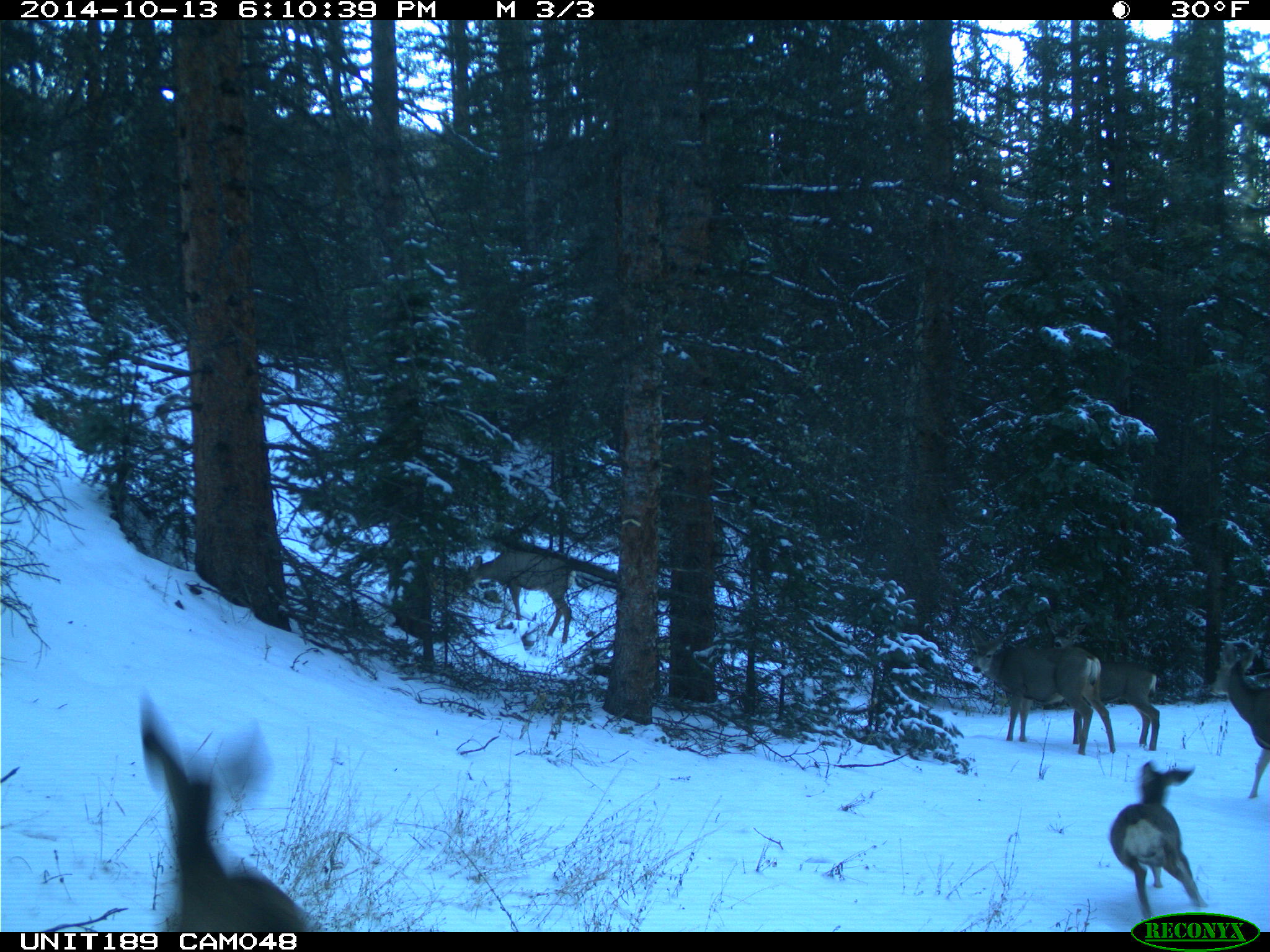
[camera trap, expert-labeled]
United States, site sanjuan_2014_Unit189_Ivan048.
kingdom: Animalia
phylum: Chordata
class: Mammalia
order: Artiodactyla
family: Cervidae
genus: Odocoileus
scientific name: Odocoileus hemionus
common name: mule deer